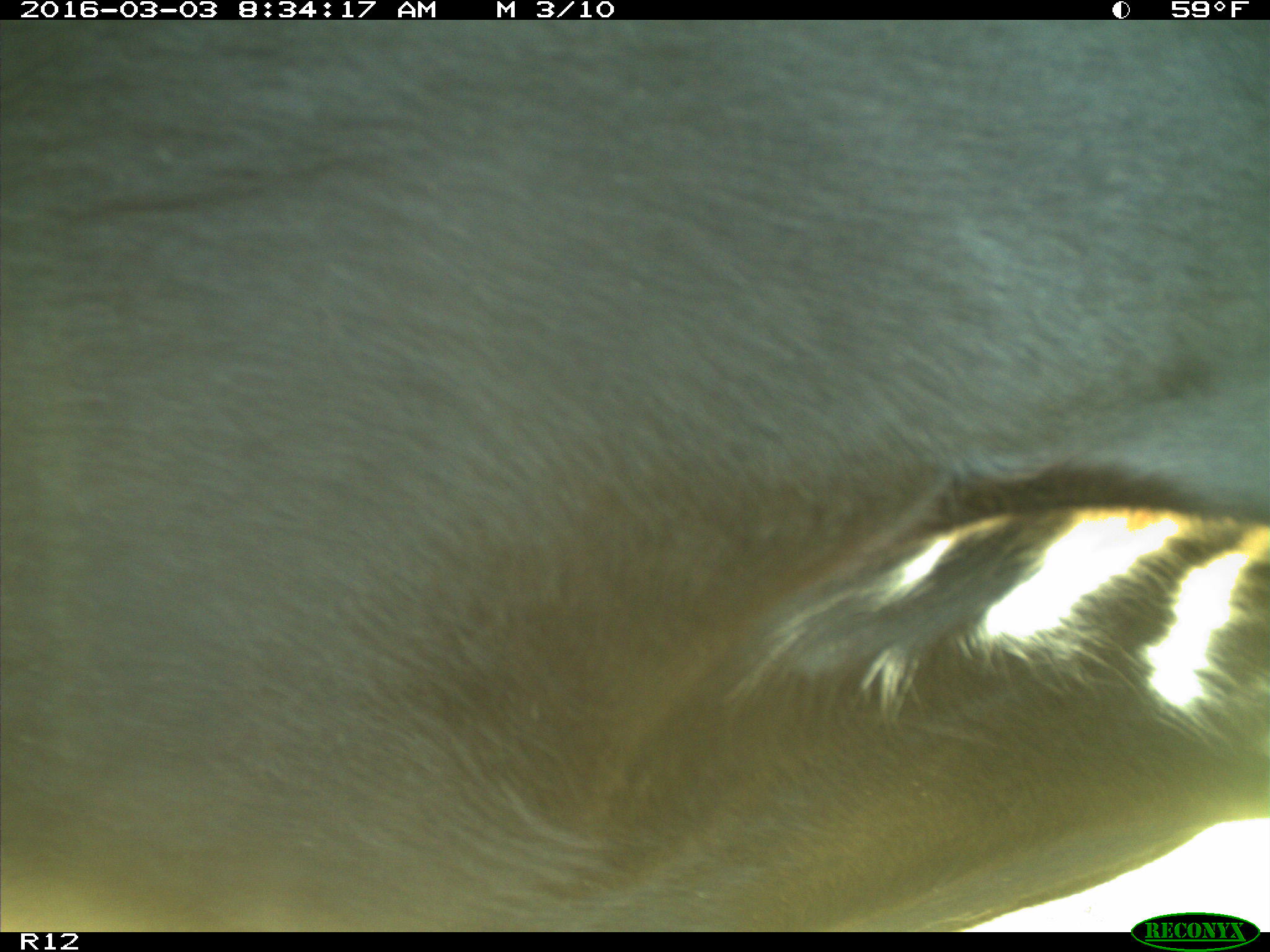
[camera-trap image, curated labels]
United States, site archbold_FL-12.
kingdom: Animalia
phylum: Chordata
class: Mammalia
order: Artiodactyla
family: Bovidae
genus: Bos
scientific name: Bos taurus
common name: domestic cow